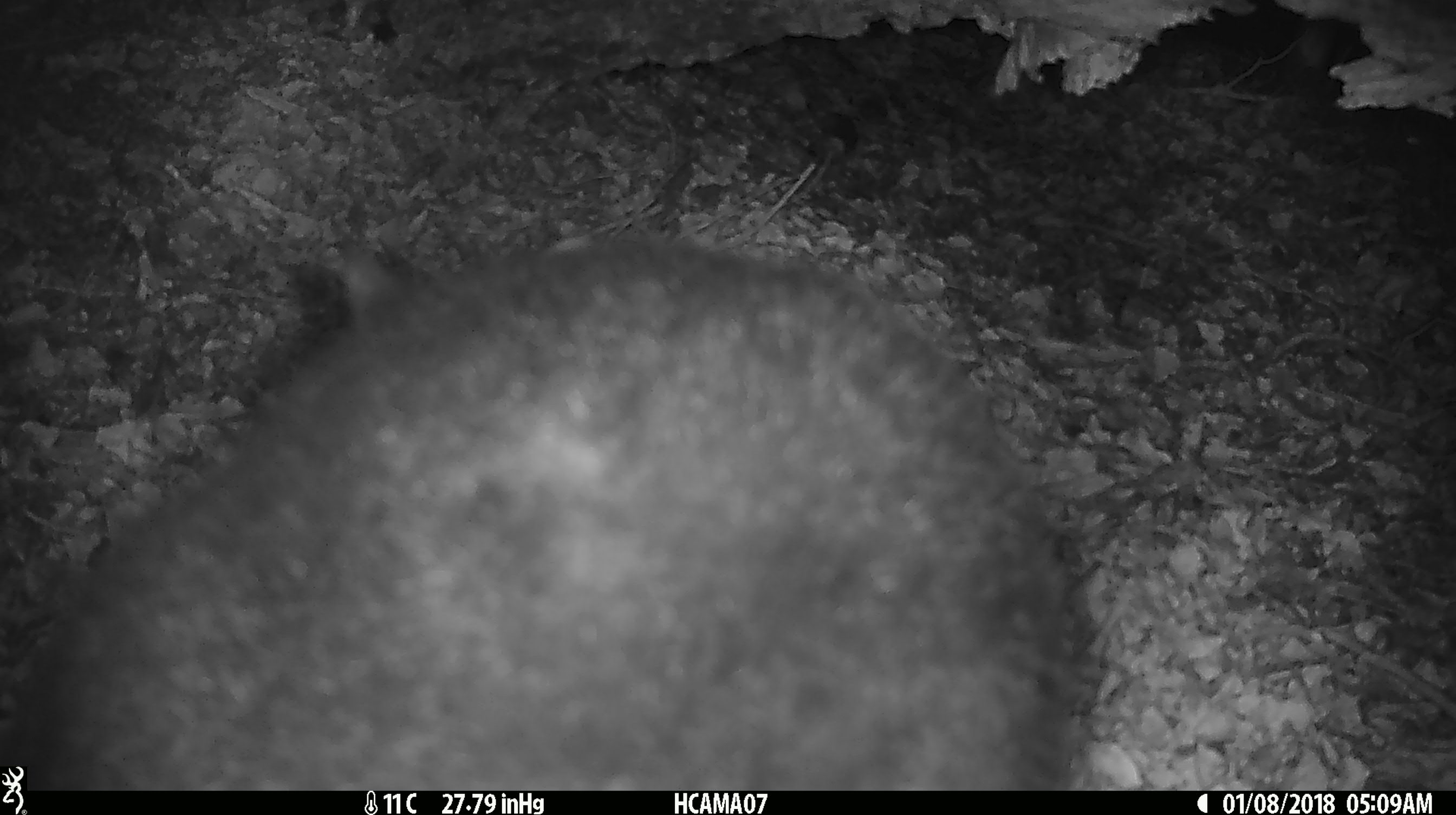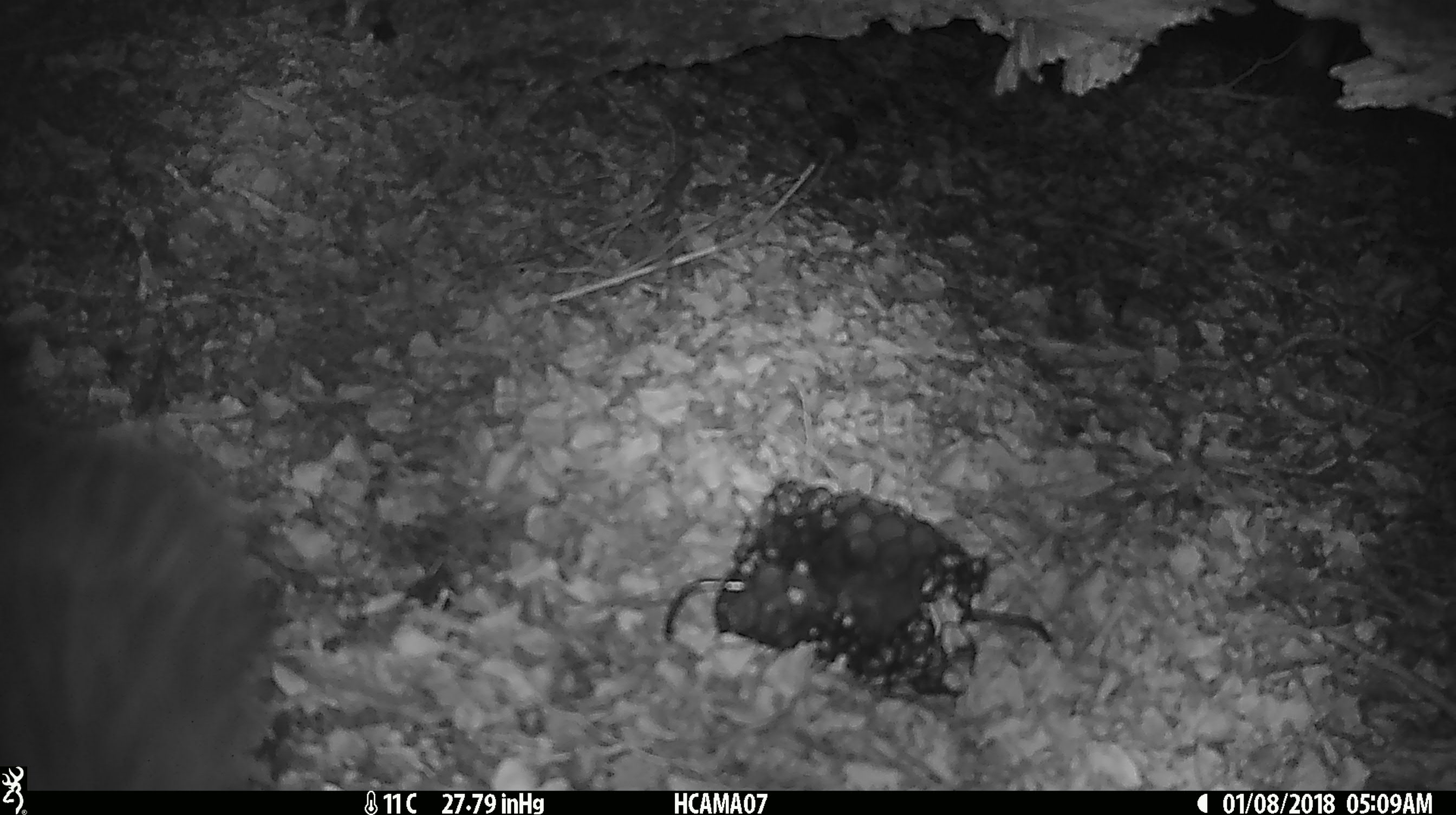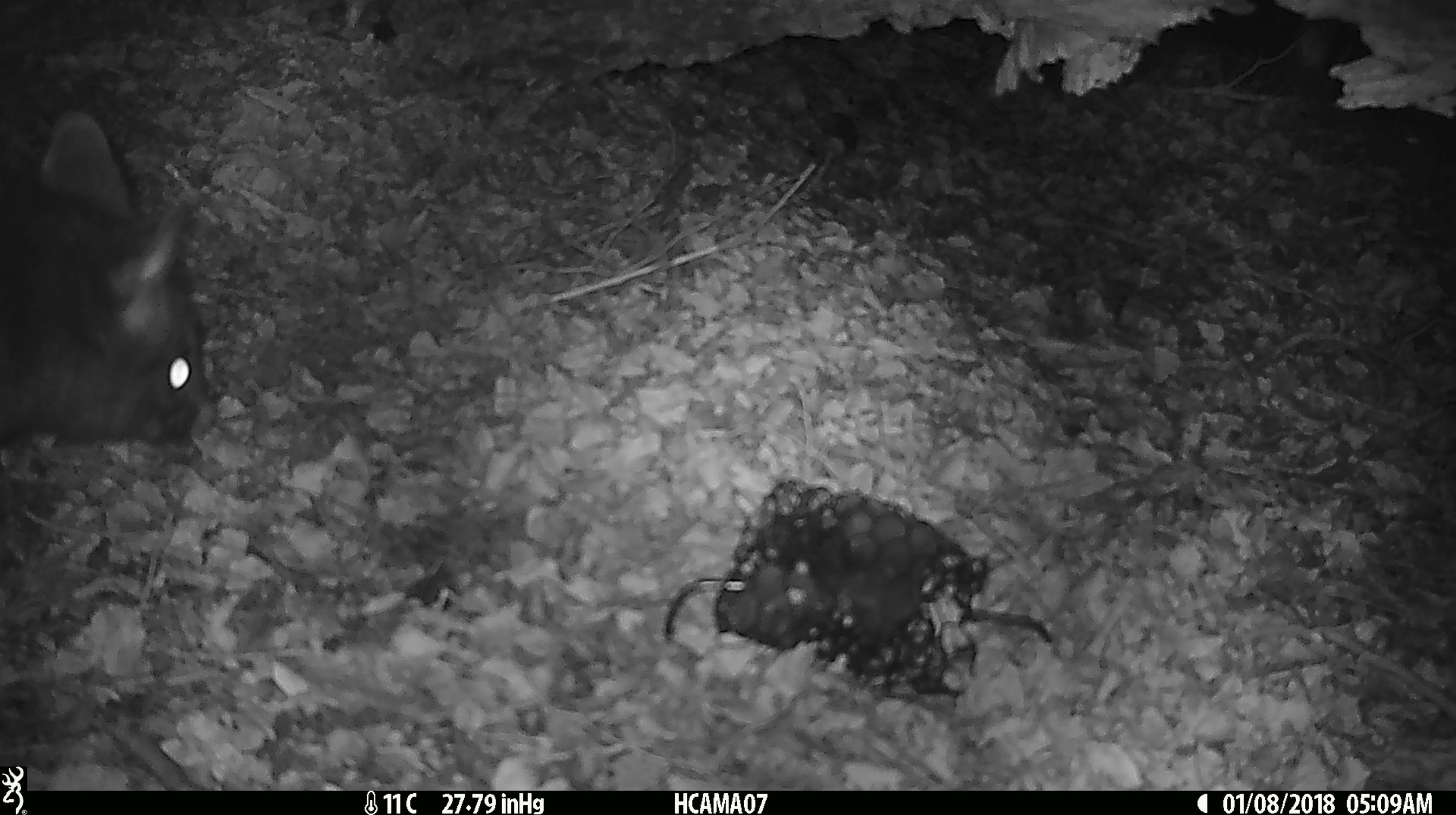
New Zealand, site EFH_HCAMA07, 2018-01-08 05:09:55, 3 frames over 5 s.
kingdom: Animalia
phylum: Chordata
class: Mammalia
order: Diprotodontia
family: Phalangeridae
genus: Trichosurus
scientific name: Trichosurus vulpecula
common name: common brushtail possum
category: possum